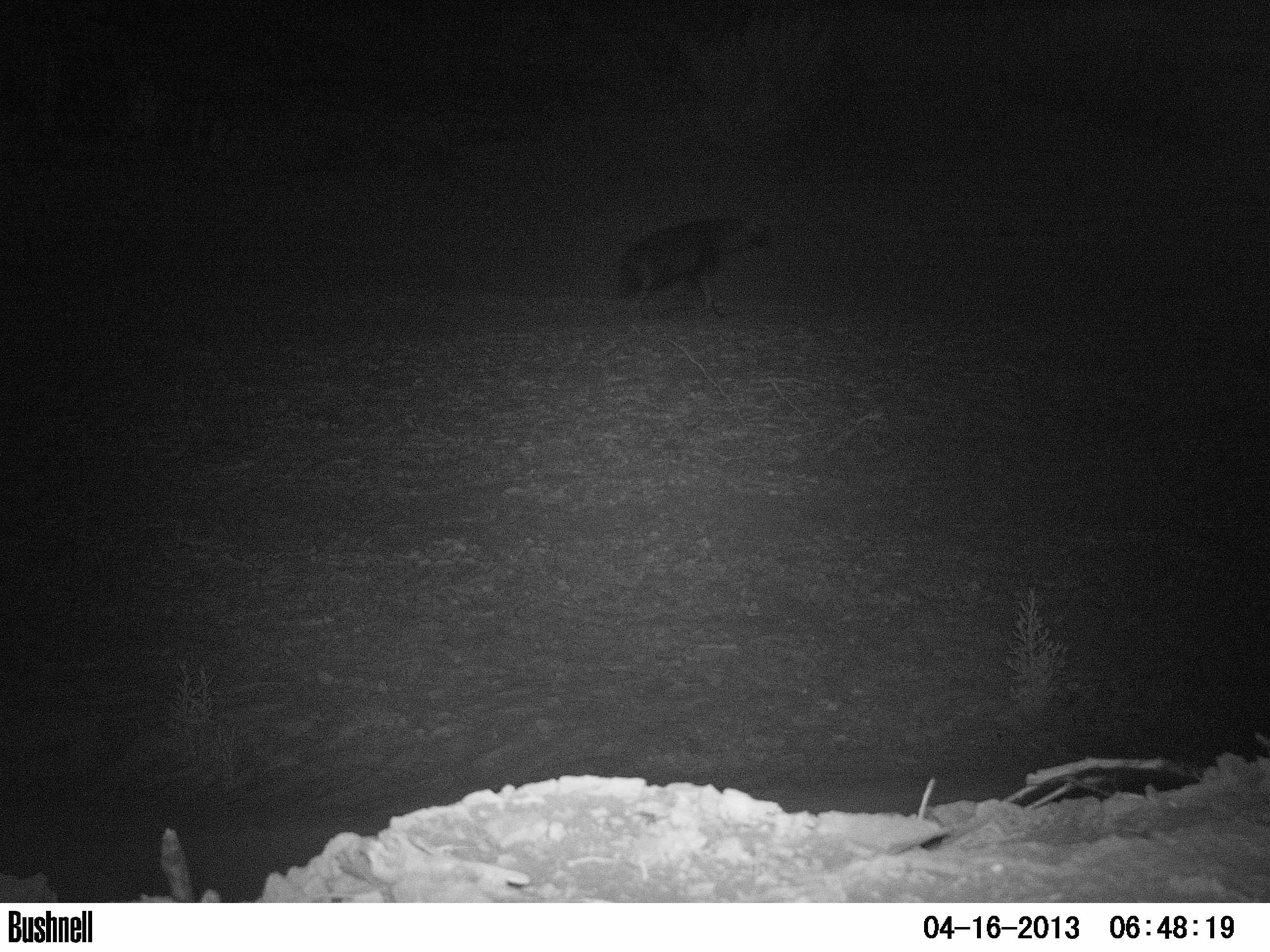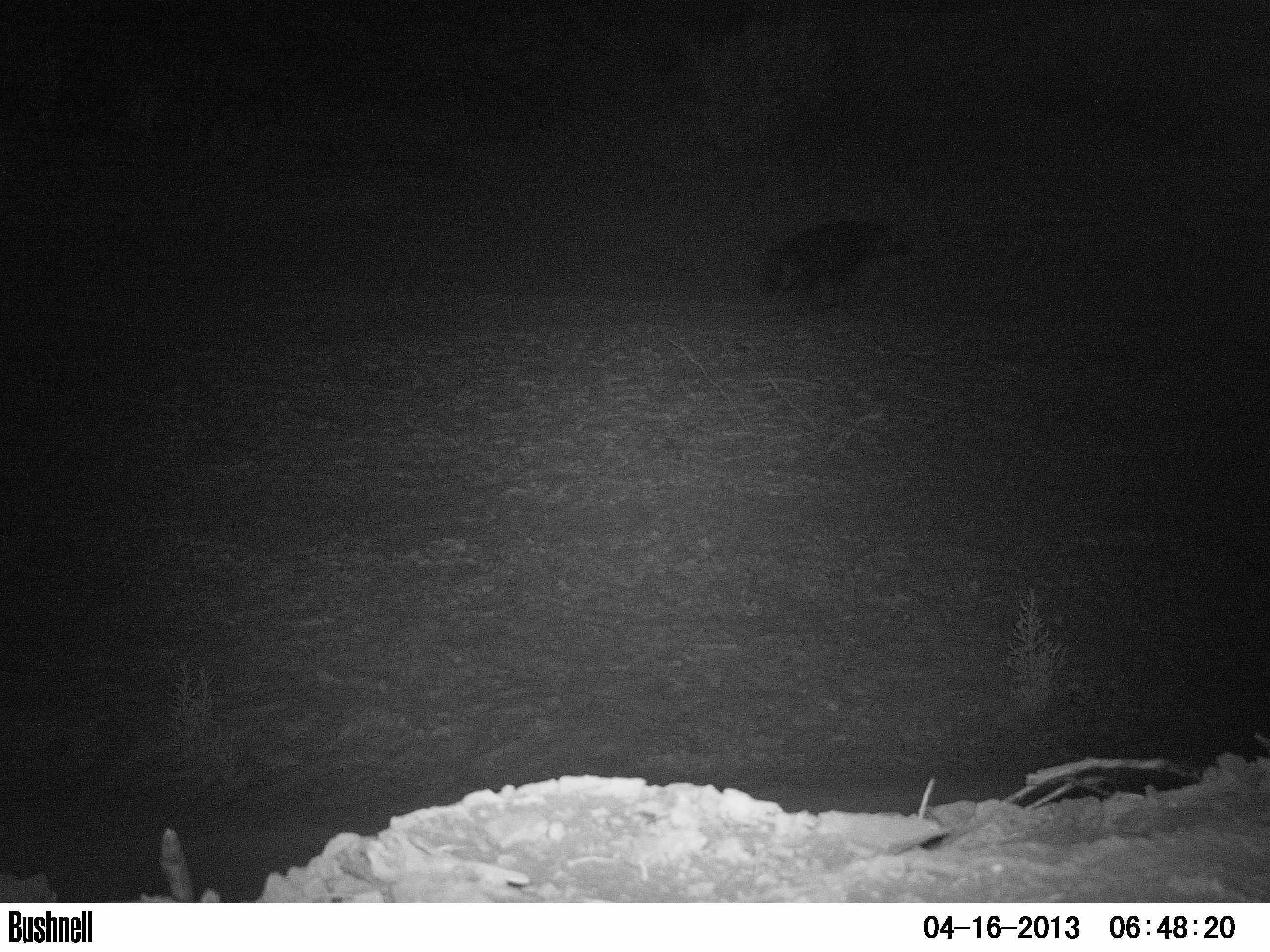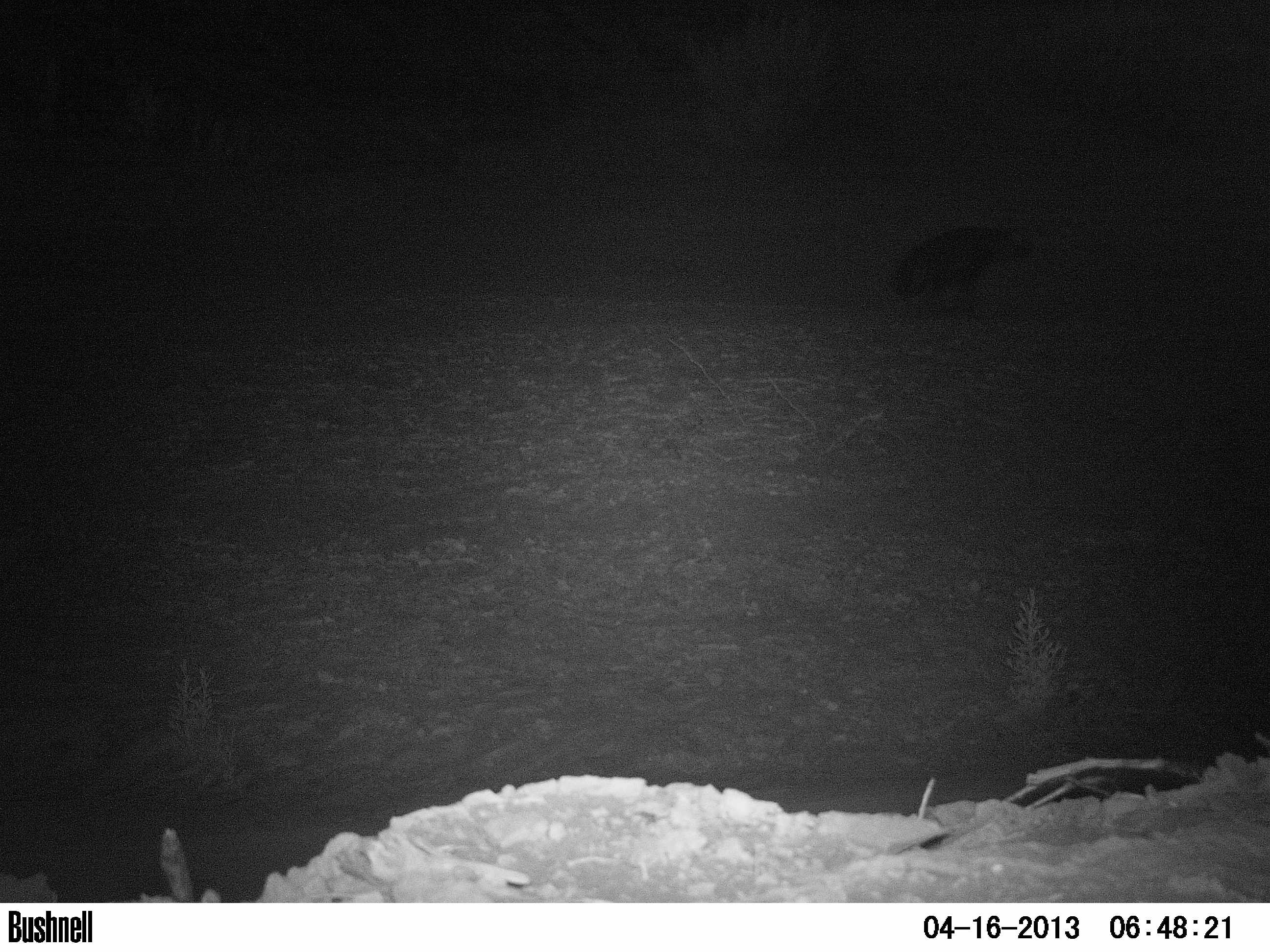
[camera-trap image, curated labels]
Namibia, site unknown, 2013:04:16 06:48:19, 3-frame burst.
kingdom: Animalia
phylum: Chordata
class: Mammalia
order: Carnivora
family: Hyaenidae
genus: Parahyaena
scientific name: Parahyaena brunnea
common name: brown hyena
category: hyaena brunnea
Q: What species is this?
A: Hyaena brunnea (brown hyena) (Parahyaena brunnea).